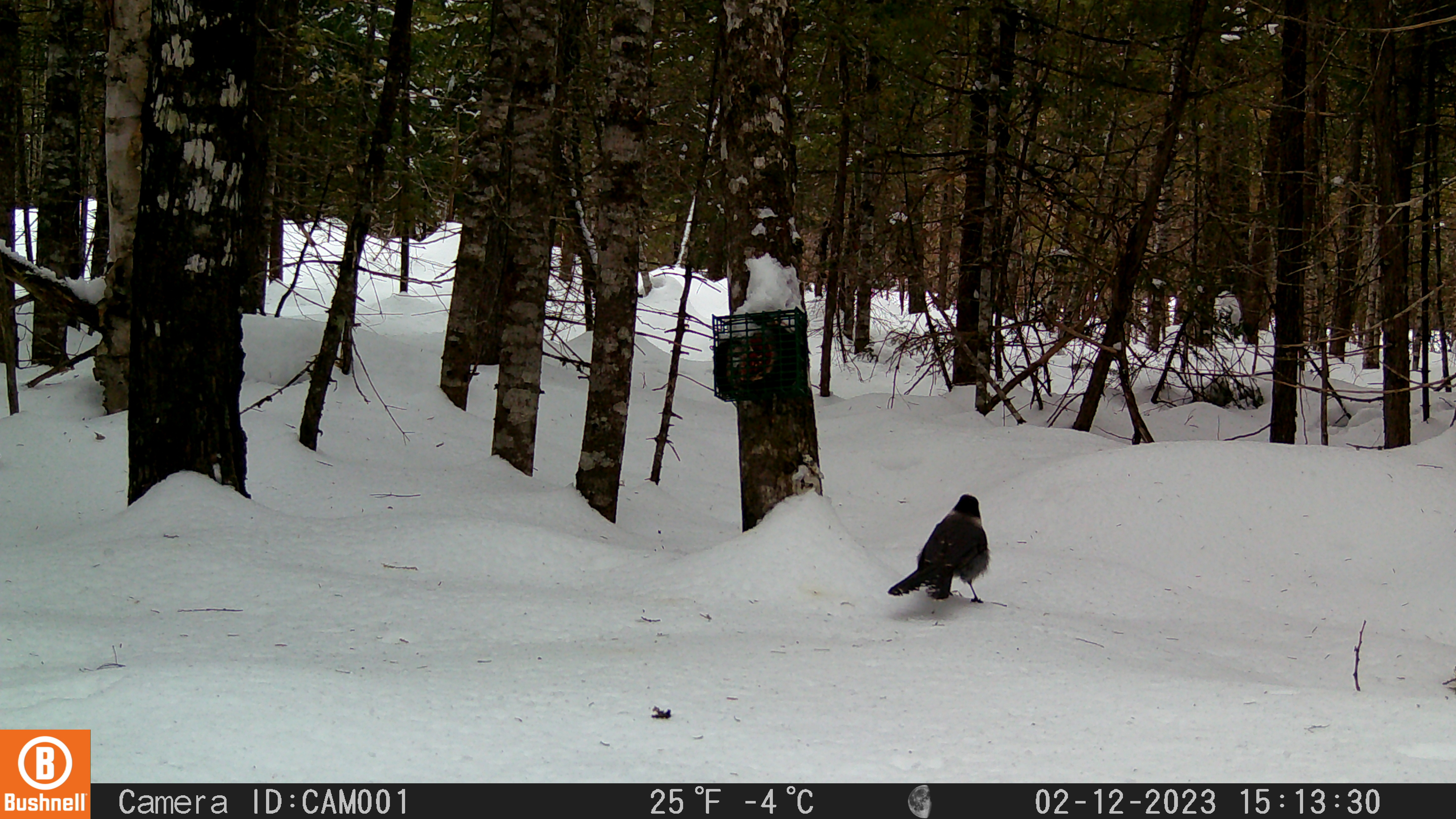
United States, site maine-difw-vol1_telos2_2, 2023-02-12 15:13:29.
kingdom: Animalia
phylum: Chordata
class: Aves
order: Passeriformes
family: Corvidae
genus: Perisoreus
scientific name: Perisoreus canadensis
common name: canada jay